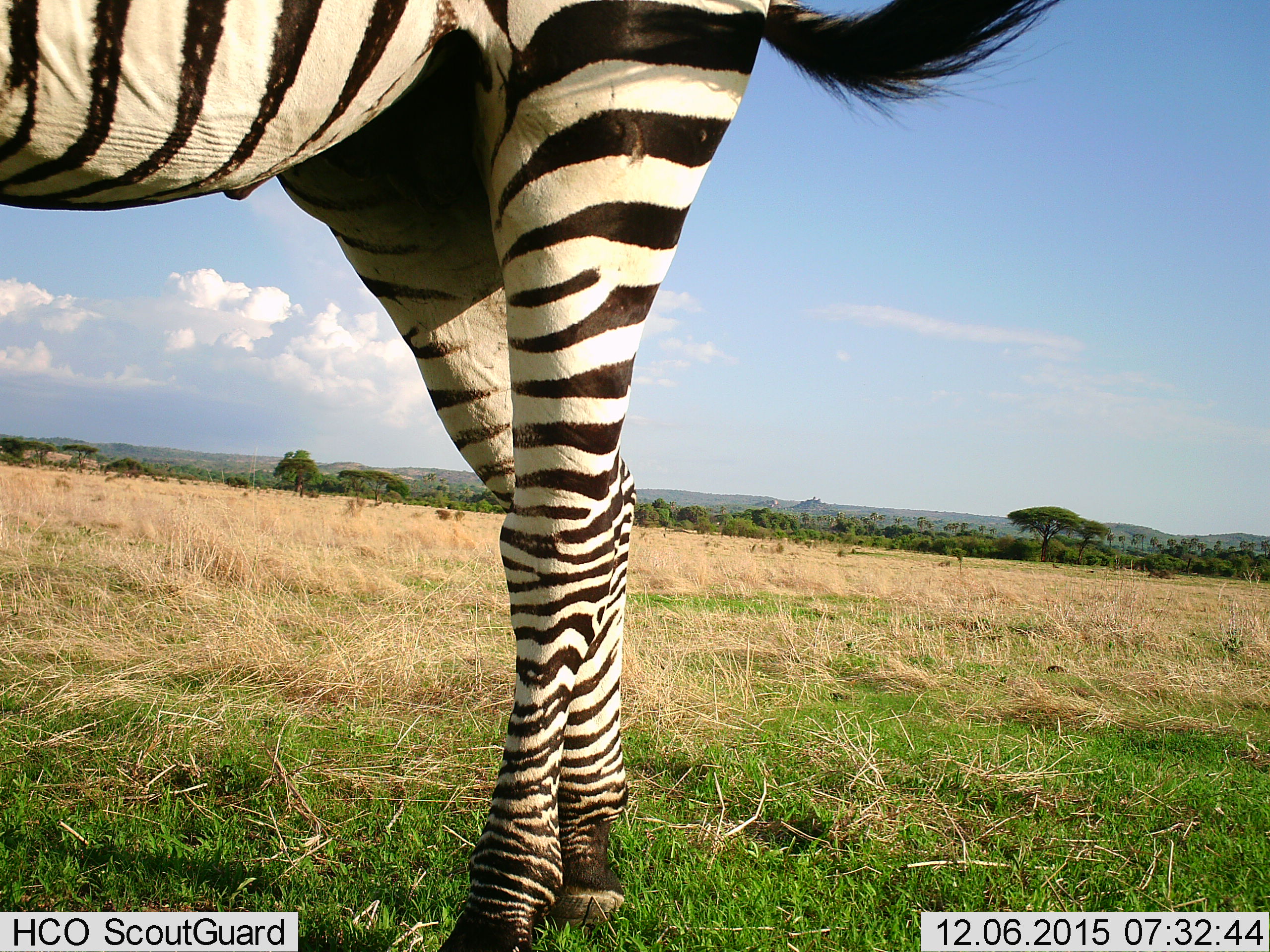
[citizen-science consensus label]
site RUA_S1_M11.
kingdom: Animalia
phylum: Chordata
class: Mammalia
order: Perissodactyla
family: Equidae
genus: Equus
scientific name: Equus quagga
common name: plains zebra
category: zebraplains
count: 1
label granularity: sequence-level